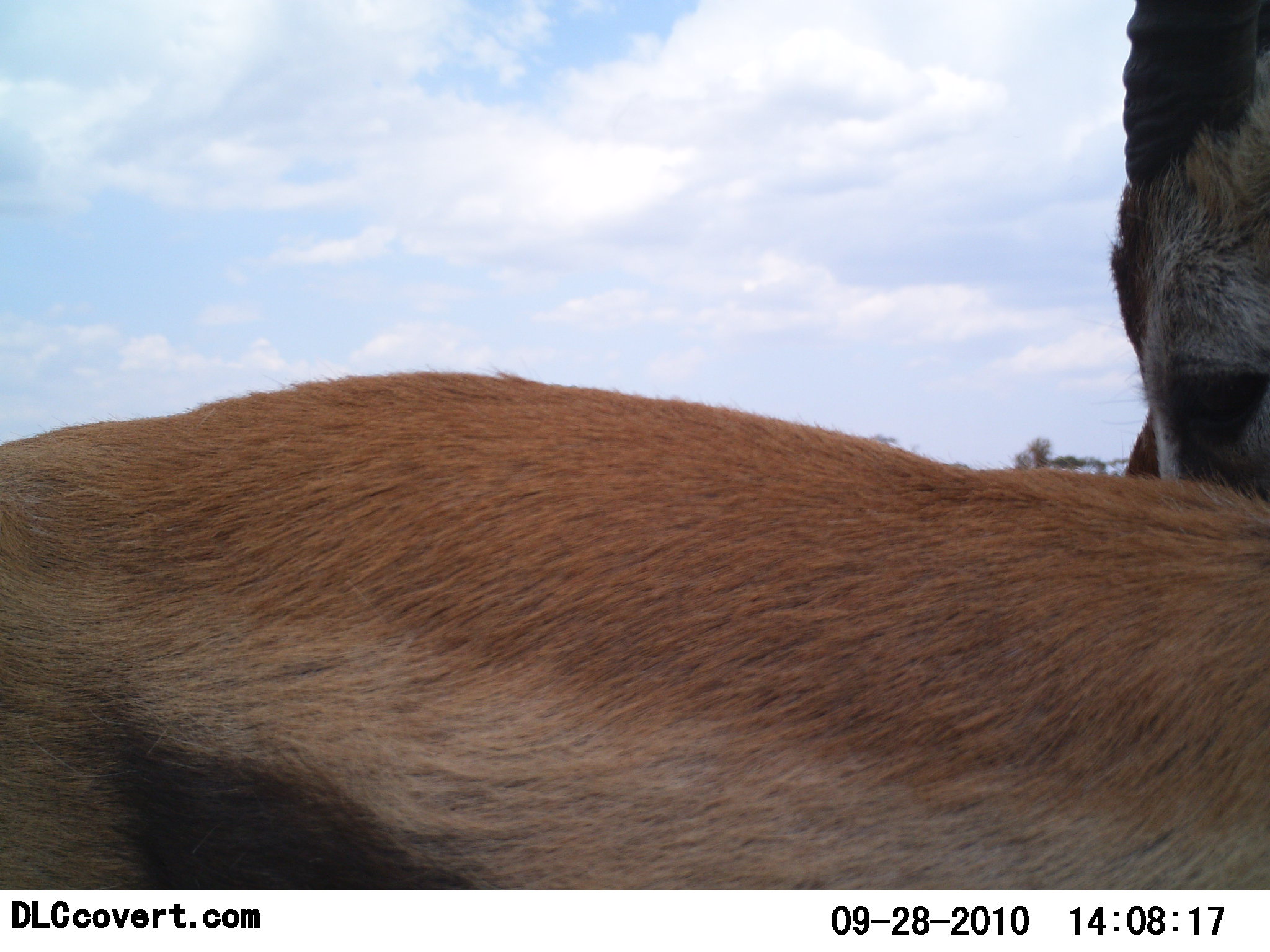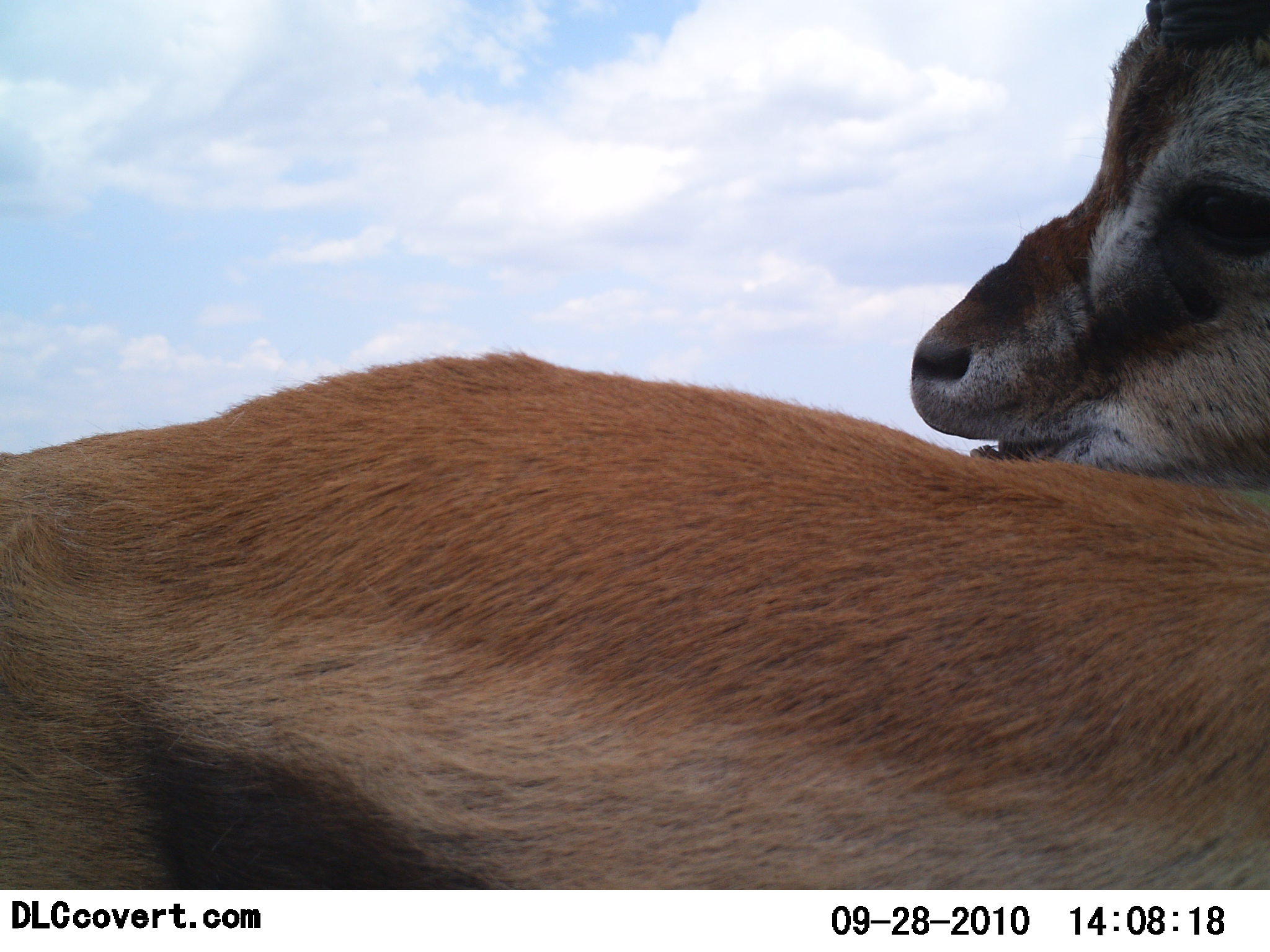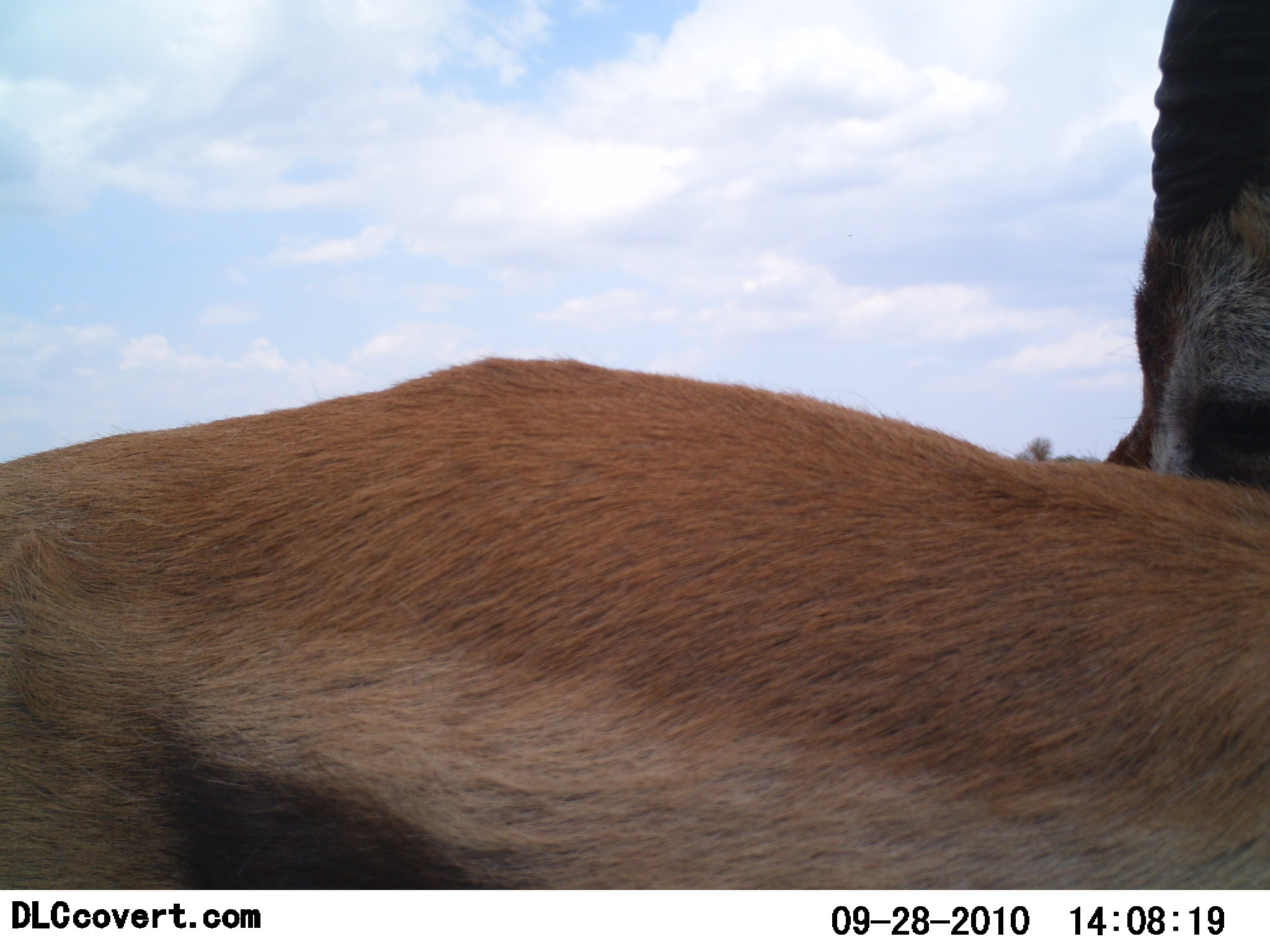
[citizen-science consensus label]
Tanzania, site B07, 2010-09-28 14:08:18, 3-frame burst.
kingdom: Animalia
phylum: Chordata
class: Mammalia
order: Artiodactyla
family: Bovidae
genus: Eudorcas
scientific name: Eudorcas thomsonii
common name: thomson's gazelle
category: gazellethomsons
Gazellethomsons (thomson's gazelle) (Eudorcas thomsonii), count 2. Behavior (volunteer vote fractions): standing 67%, resting 0%, moving 0%, interacting 50%. Young present (vote fraction): 8%. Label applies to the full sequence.